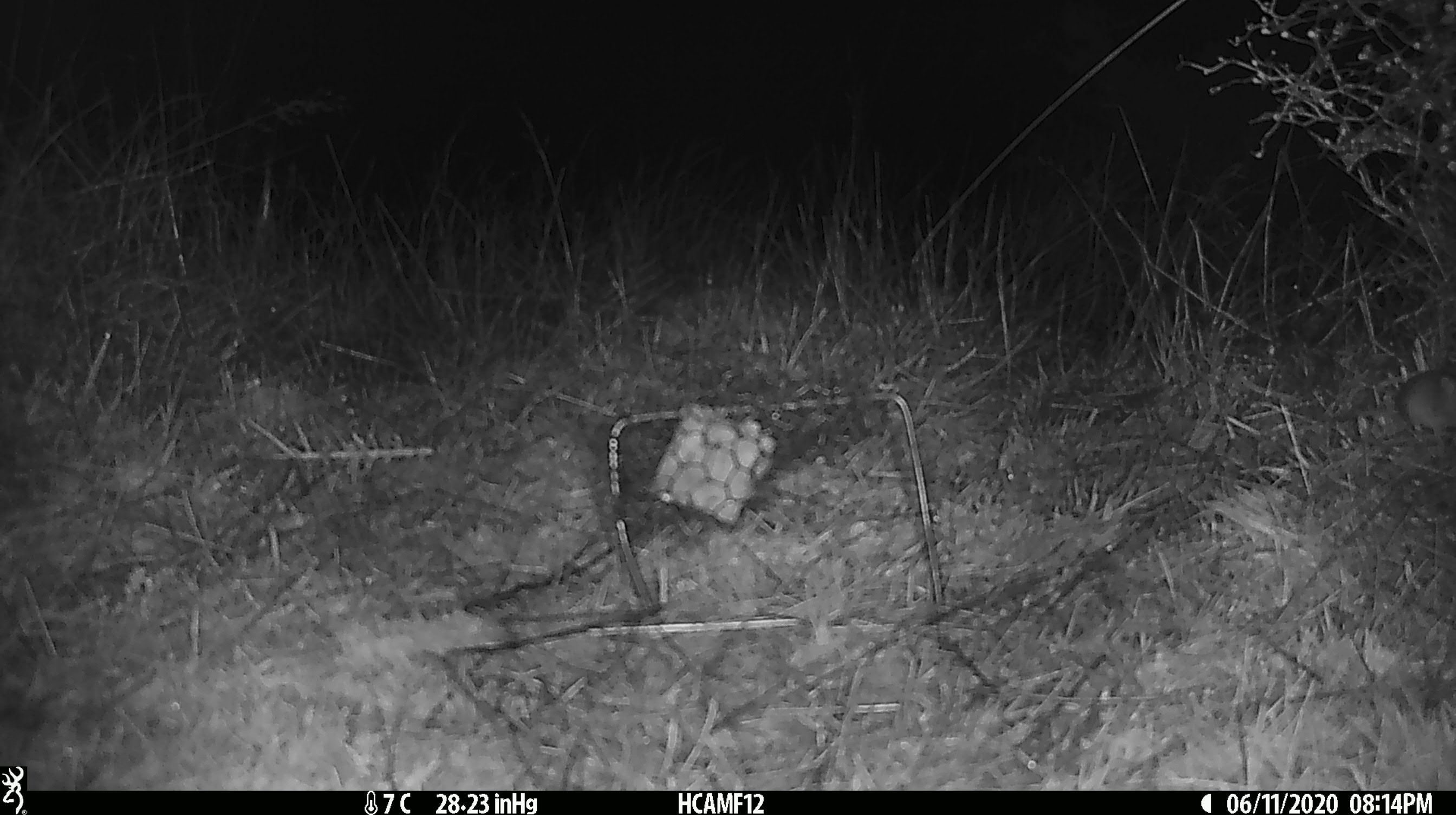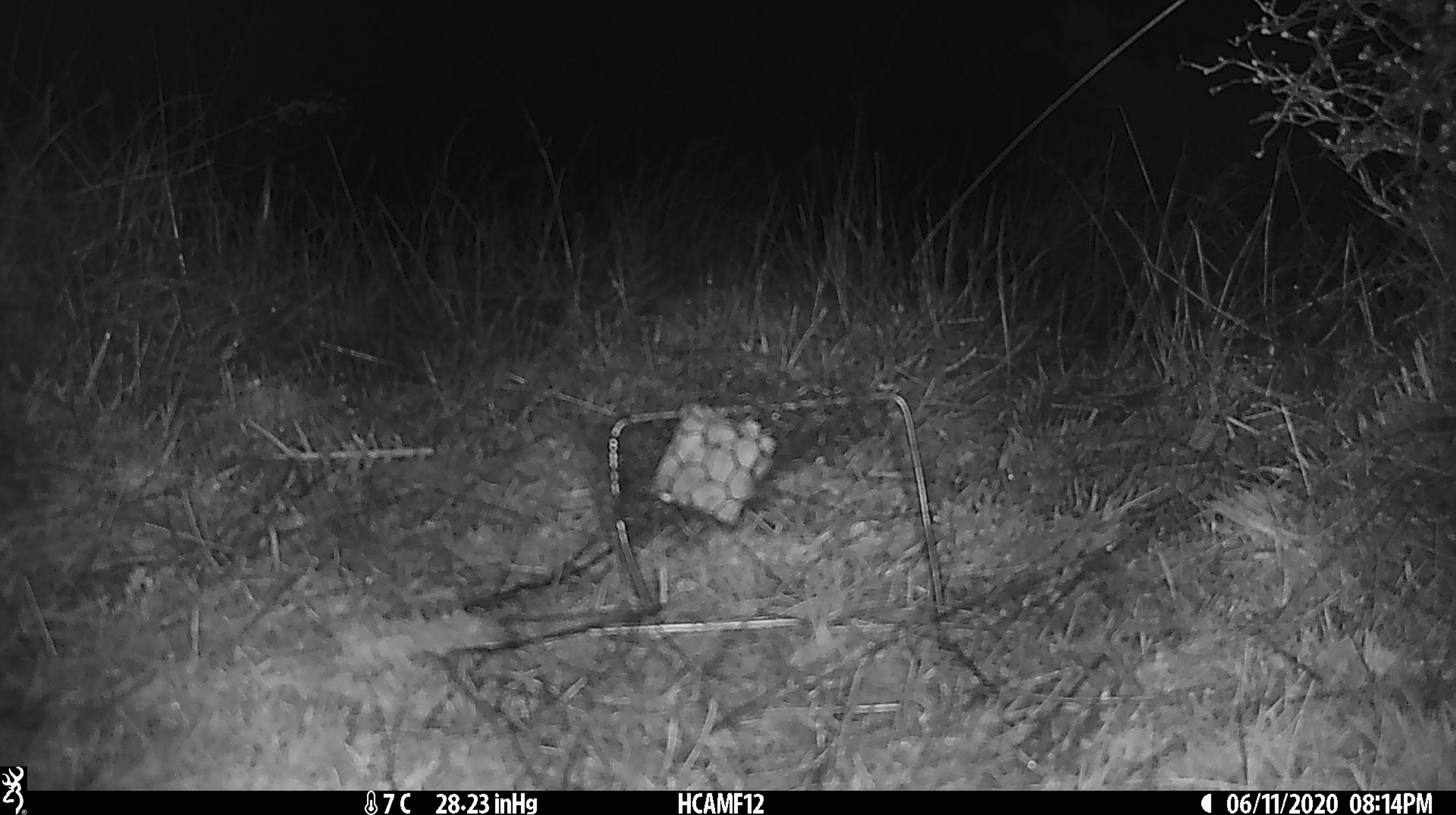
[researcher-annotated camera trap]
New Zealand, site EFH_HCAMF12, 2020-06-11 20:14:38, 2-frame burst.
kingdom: Animalia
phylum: Chordata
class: Mammalia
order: Rodentia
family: Muridae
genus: Mus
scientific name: Mus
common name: mouse